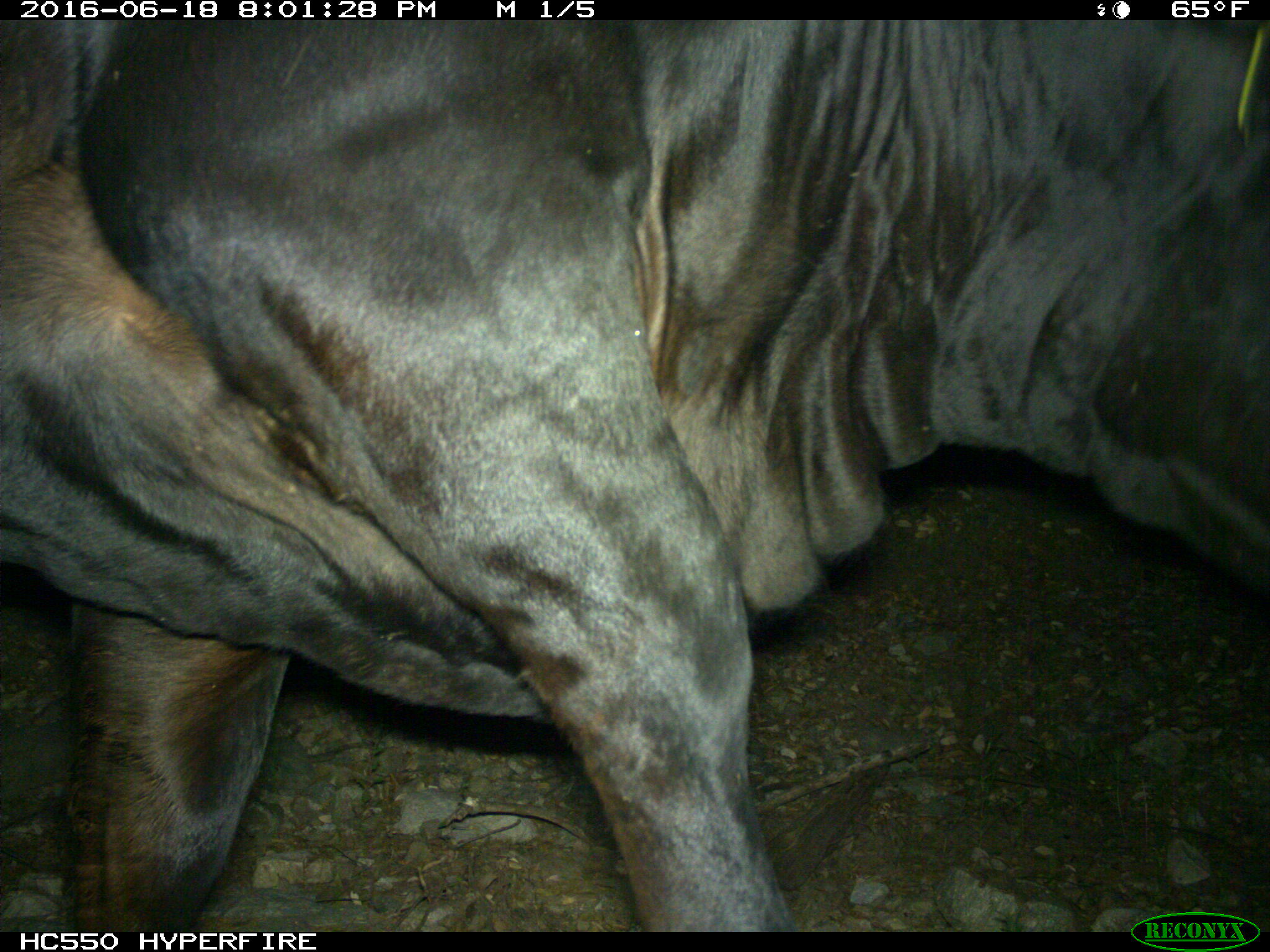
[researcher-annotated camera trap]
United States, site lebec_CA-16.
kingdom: Animalia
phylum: Chordata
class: Mammalia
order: Artiodactyla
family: Bovidae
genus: Bos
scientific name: Bos taurus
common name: domestic cow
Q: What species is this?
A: Bos taurus (domestic cow).